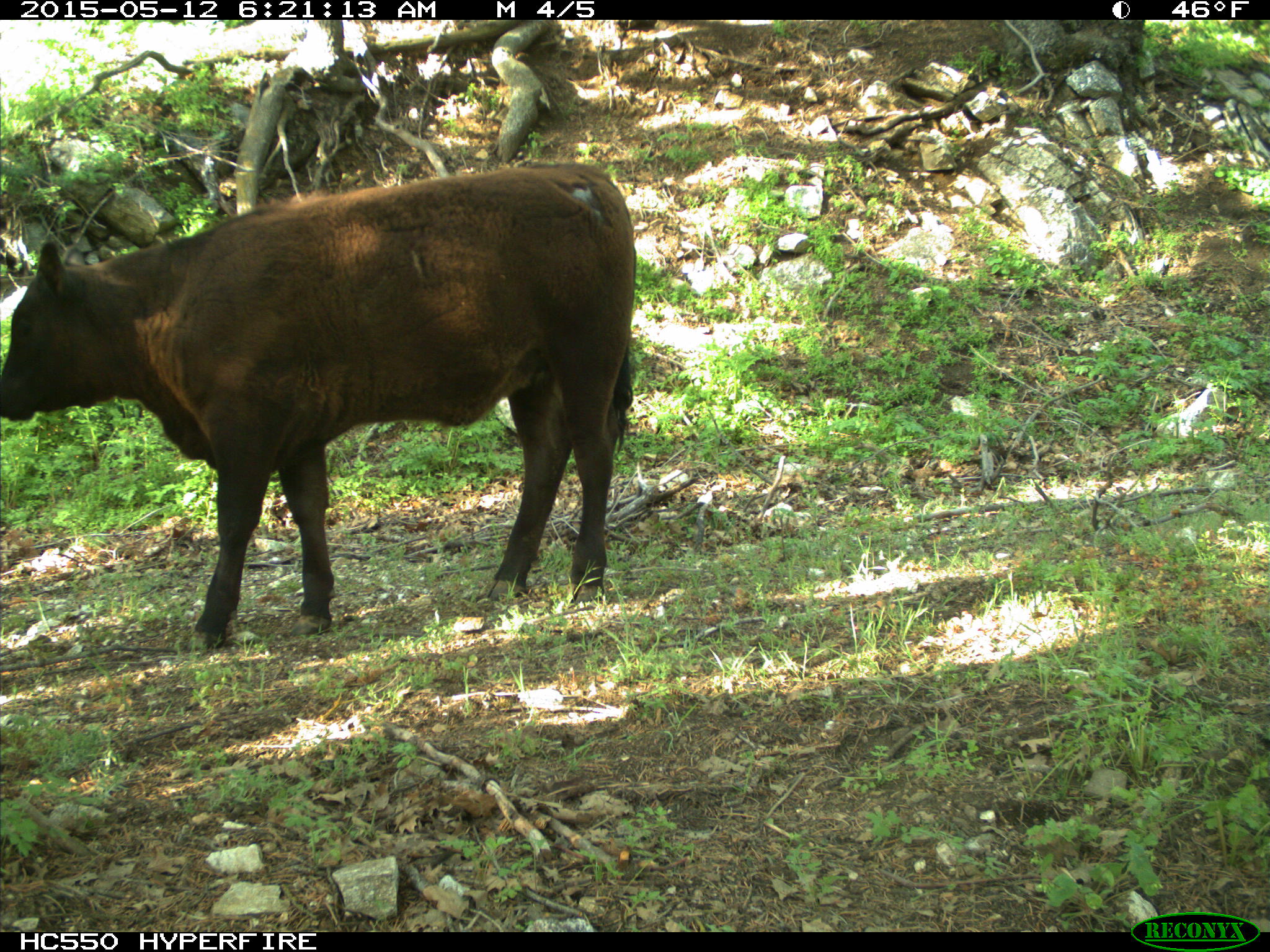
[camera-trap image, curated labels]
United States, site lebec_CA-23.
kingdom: Animalia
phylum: Chordata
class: Mammalia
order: Artiodactyla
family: Bovidae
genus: Bos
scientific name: Bos taurus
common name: domestic cow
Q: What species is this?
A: Bos taurus (domestic cow).